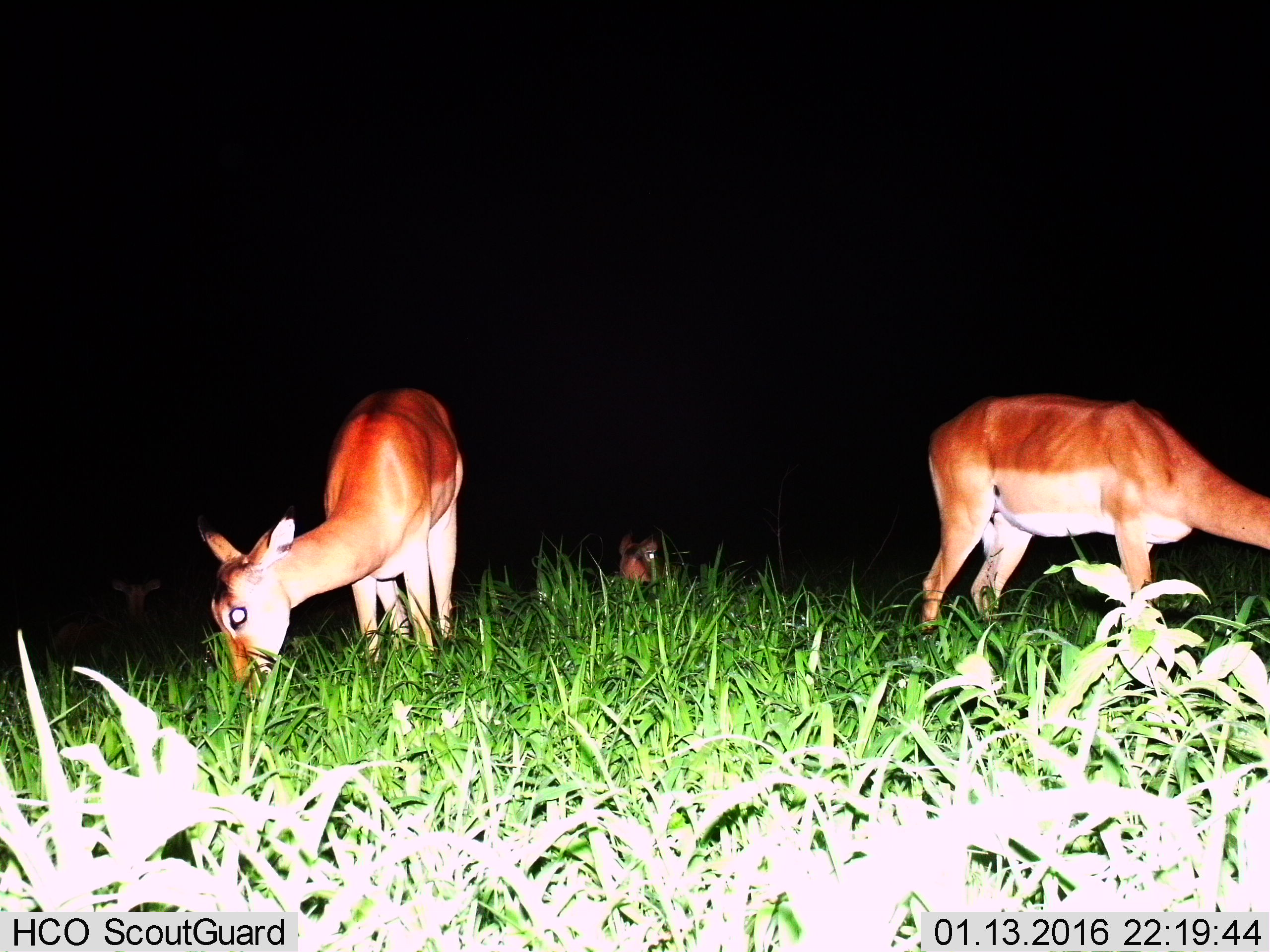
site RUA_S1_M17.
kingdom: Animalia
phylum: Chordata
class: Mammalia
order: Artiodactyla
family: Bovidae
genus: Aepyceros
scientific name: Aepyceros melampus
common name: impala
Impala (Aepyceros melampus), count 4. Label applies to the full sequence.